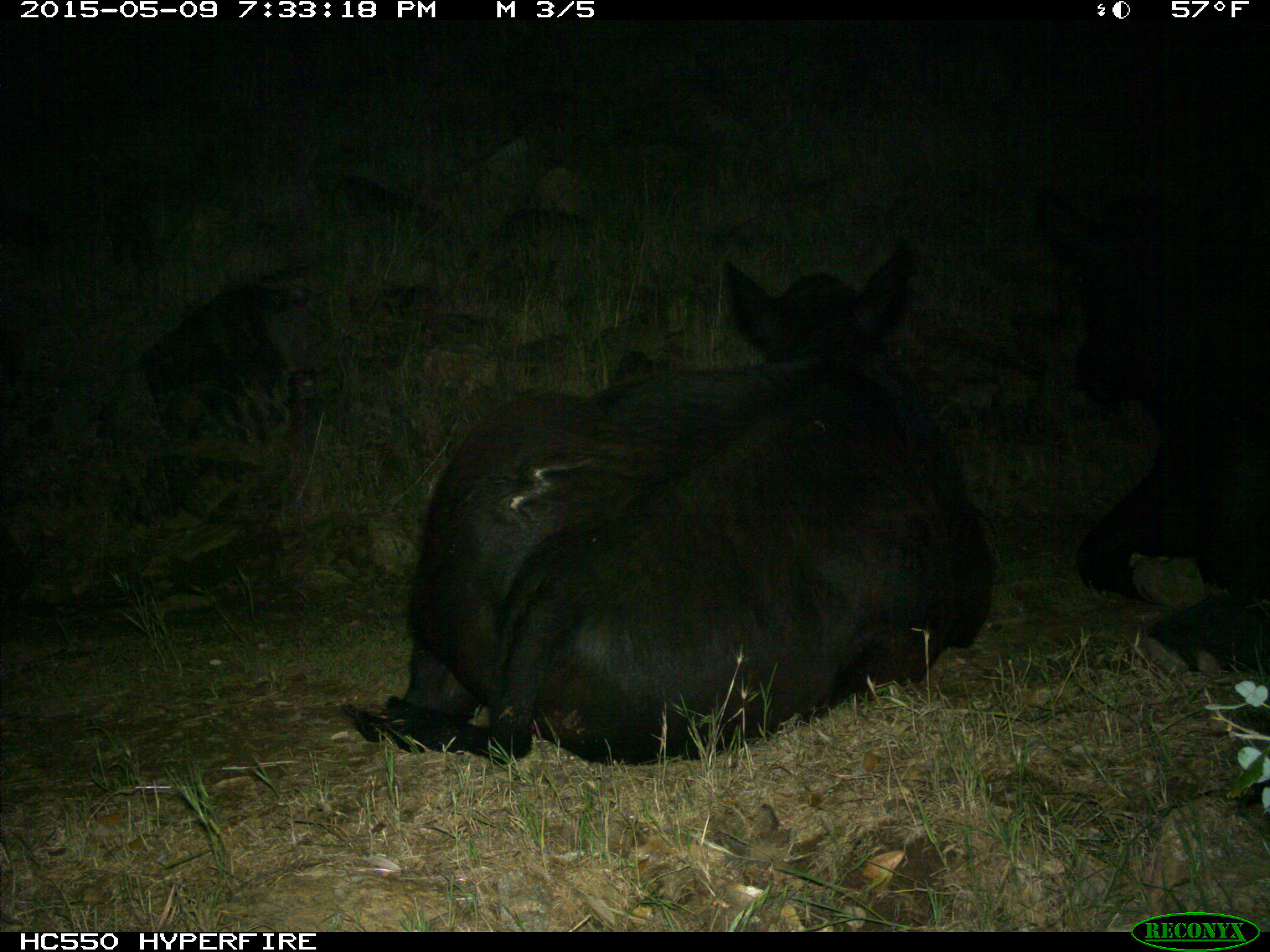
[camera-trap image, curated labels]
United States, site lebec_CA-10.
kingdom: Animalia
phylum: Chordata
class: Mammalia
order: Artiodactyla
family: Bovidae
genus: Bos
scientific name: Bos taurus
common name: domestic cow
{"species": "Bos taurus (domestic cow)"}